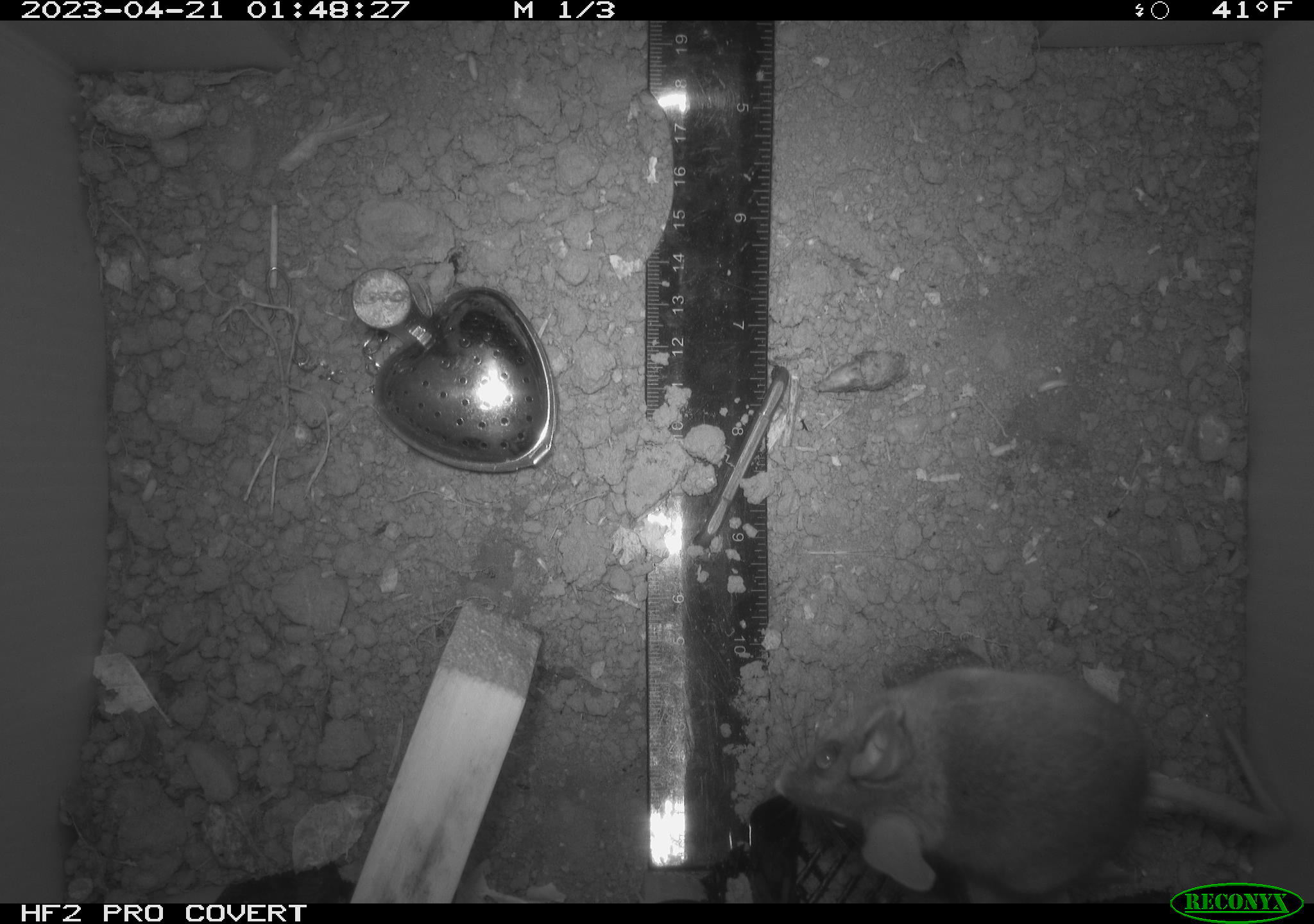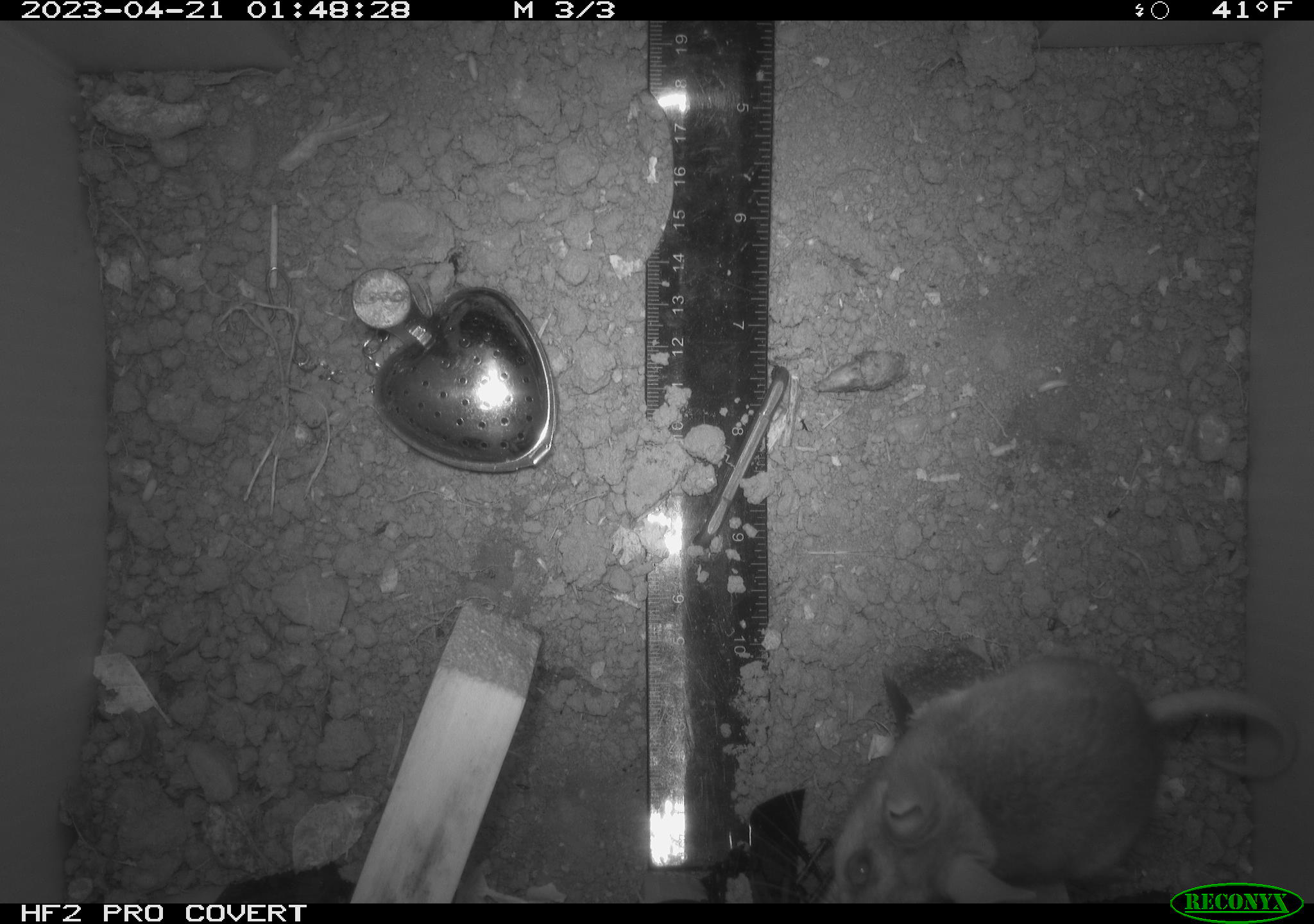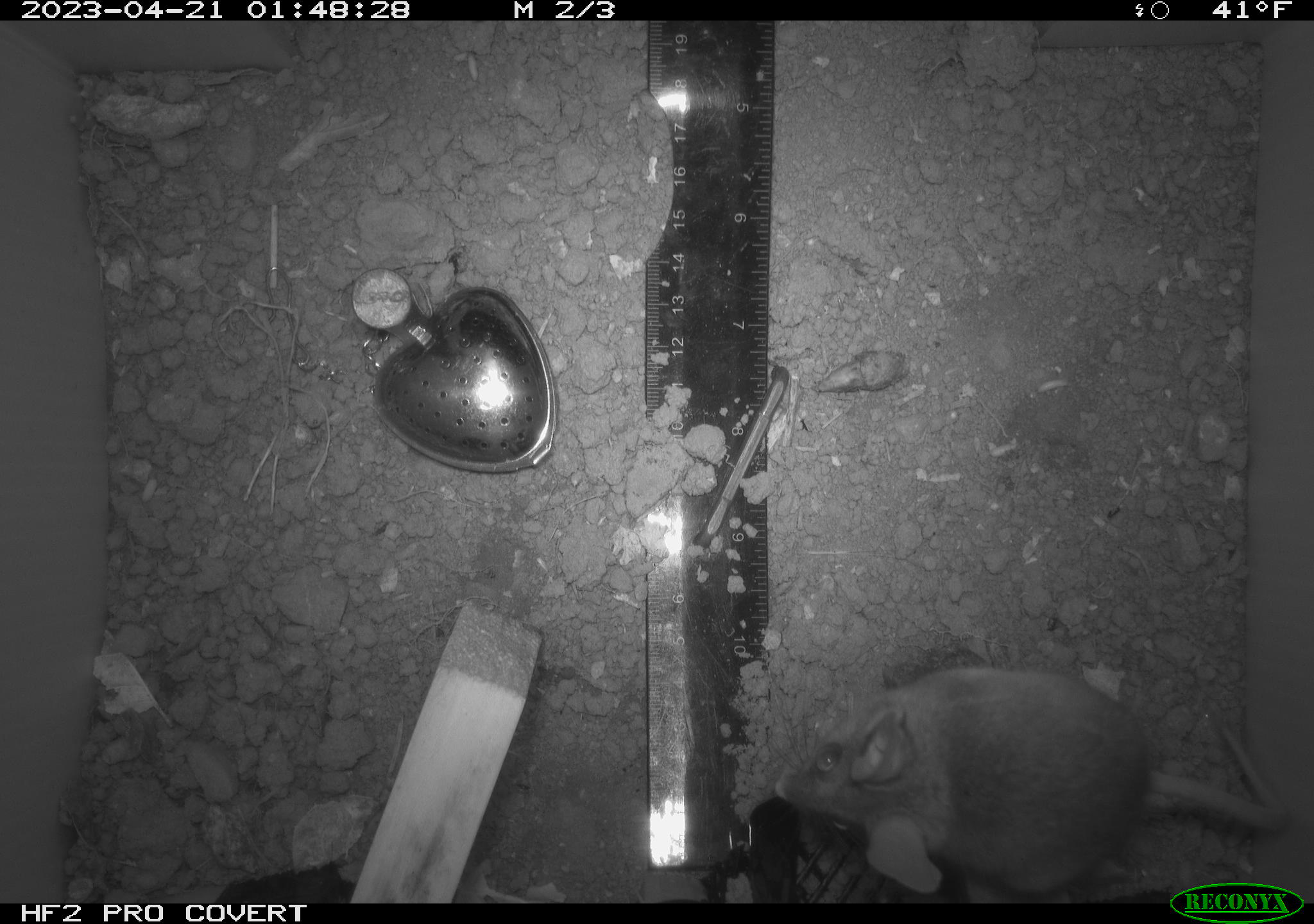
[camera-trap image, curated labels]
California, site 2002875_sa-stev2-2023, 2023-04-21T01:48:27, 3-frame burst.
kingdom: Animalia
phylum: Chordata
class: Mammalia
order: Rodentia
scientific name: Rodentia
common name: mouse species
Mouse species (Rodentia).